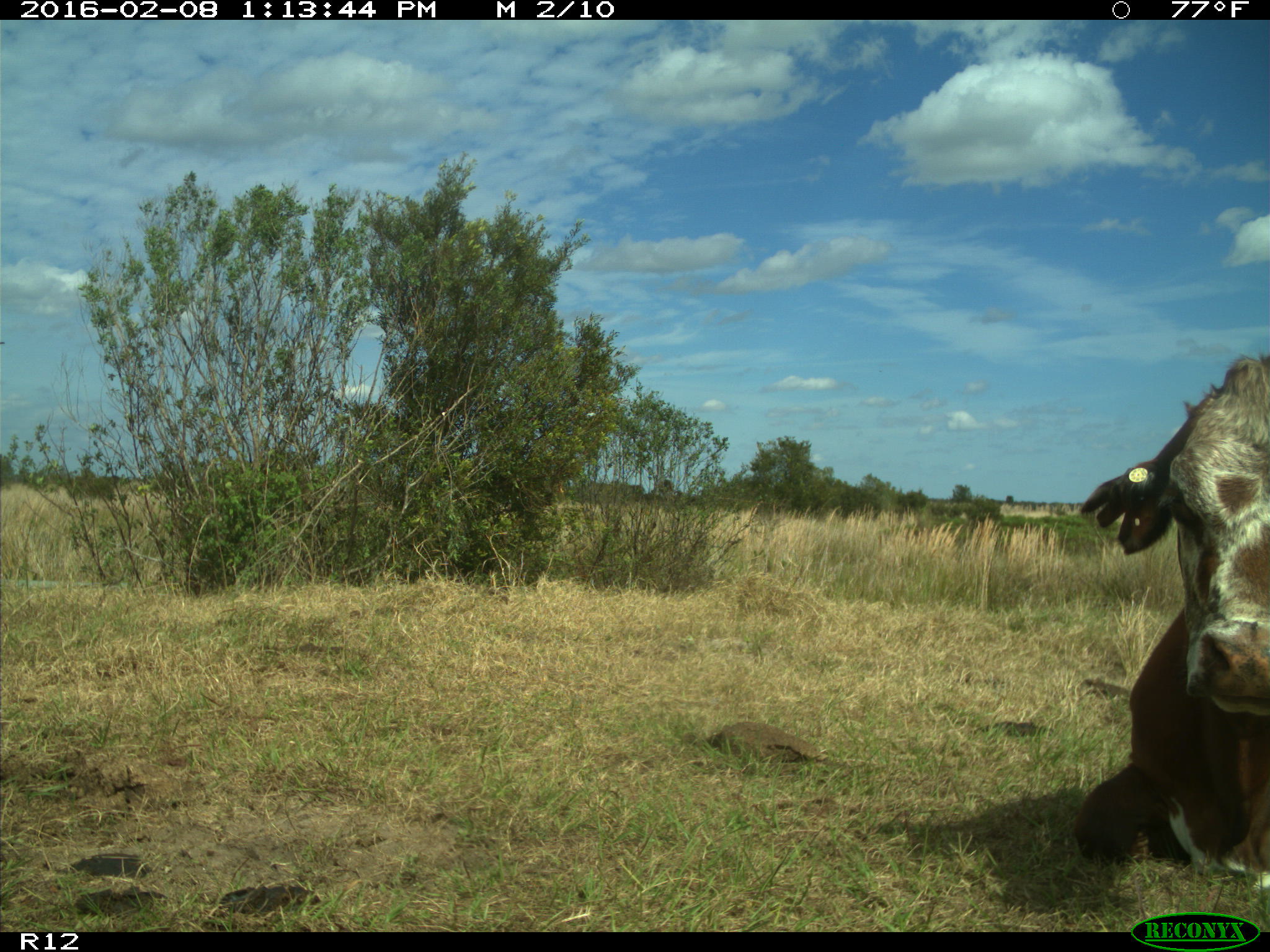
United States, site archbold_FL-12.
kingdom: Animalia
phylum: Chordata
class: Mammalia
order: Artiodactyla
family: Bovidae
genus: Bos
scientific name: Bos taurus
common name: domestic cow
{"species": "Bos taurus (domestic cow)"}